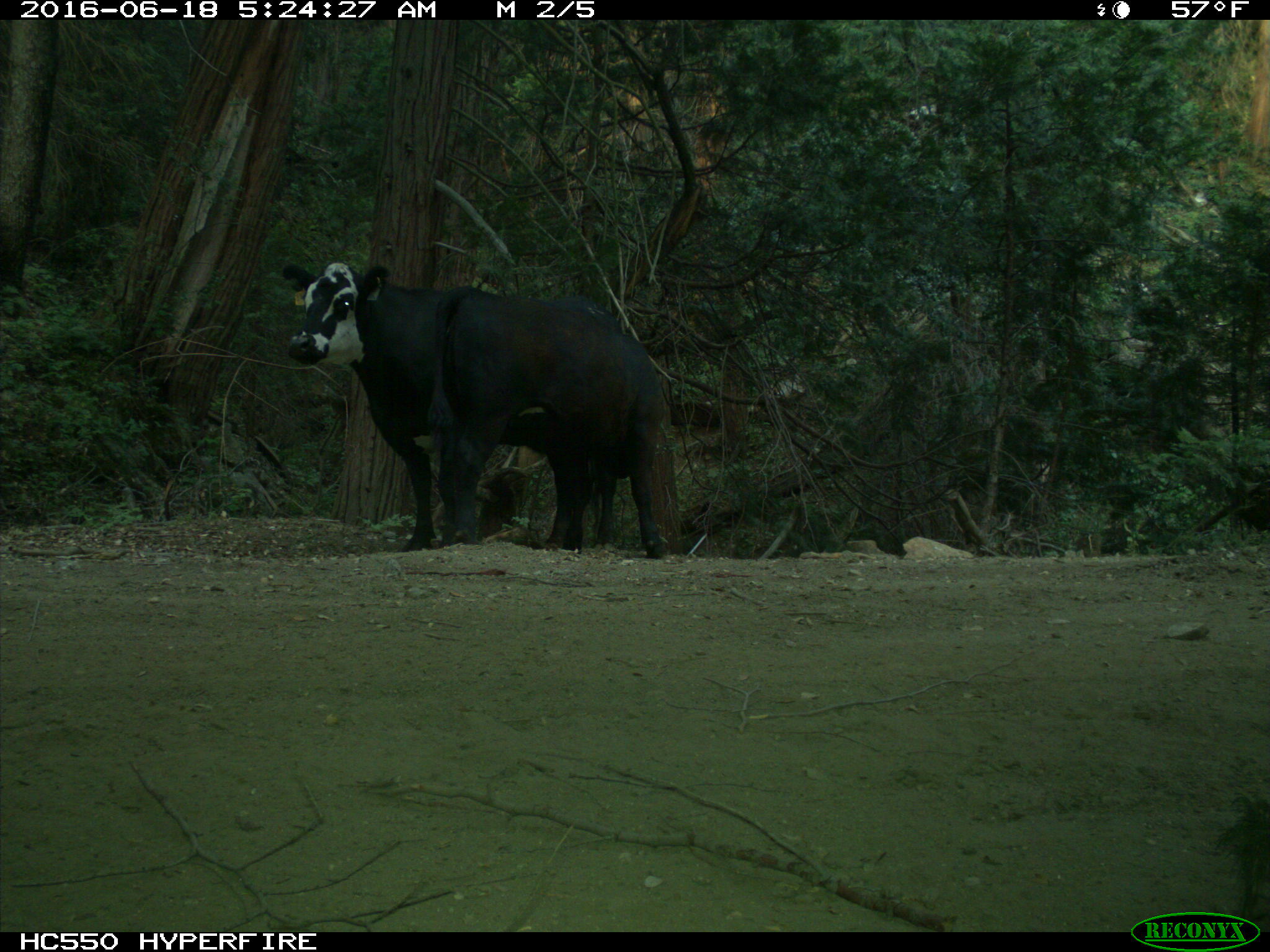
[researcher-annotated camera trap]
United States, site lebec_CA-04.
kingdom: Animalia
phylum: Chordata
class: Mammalia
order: Artiodactyla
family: Bovidae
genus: Bos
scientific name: Bos taurus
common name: domestic cow